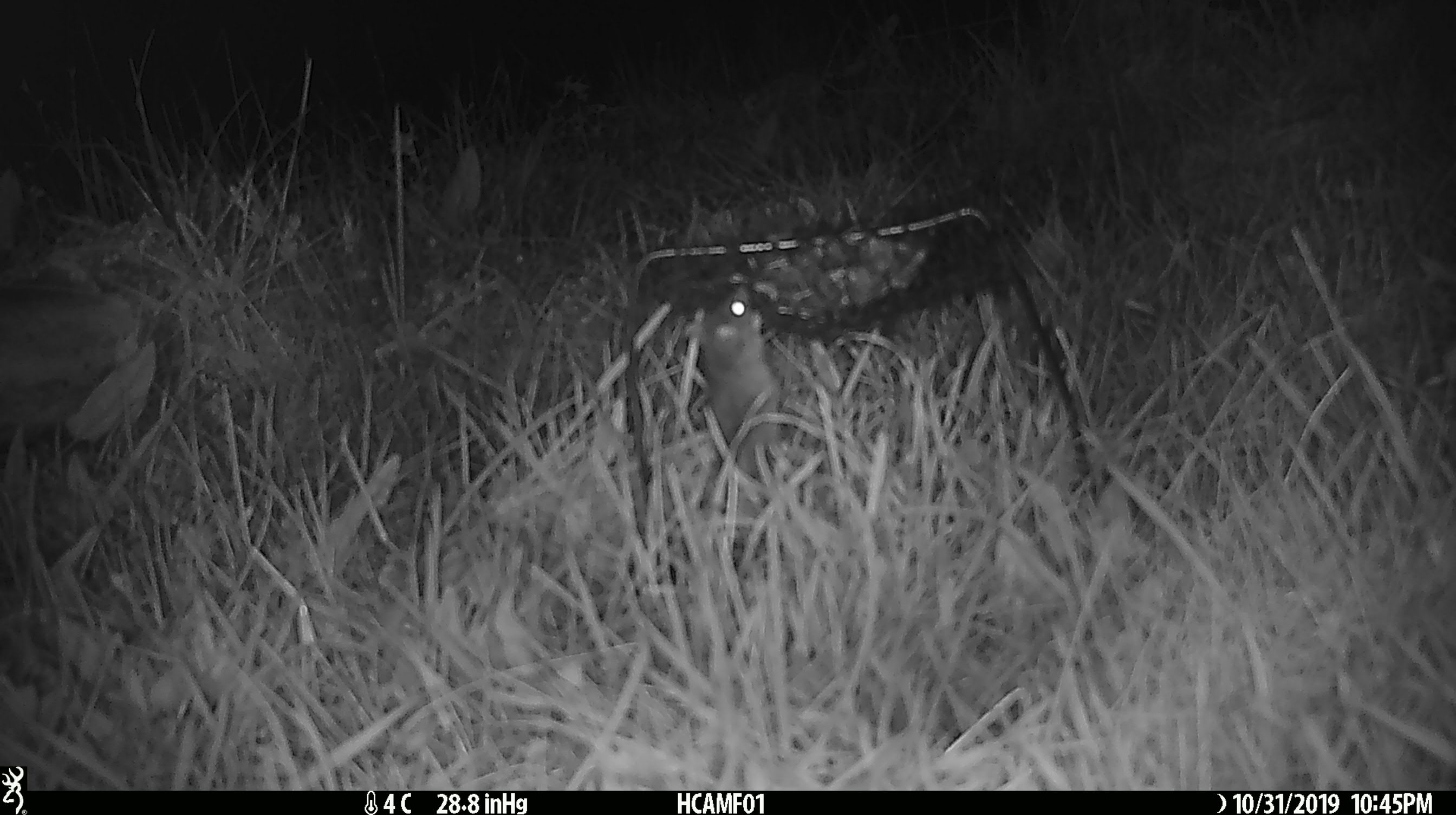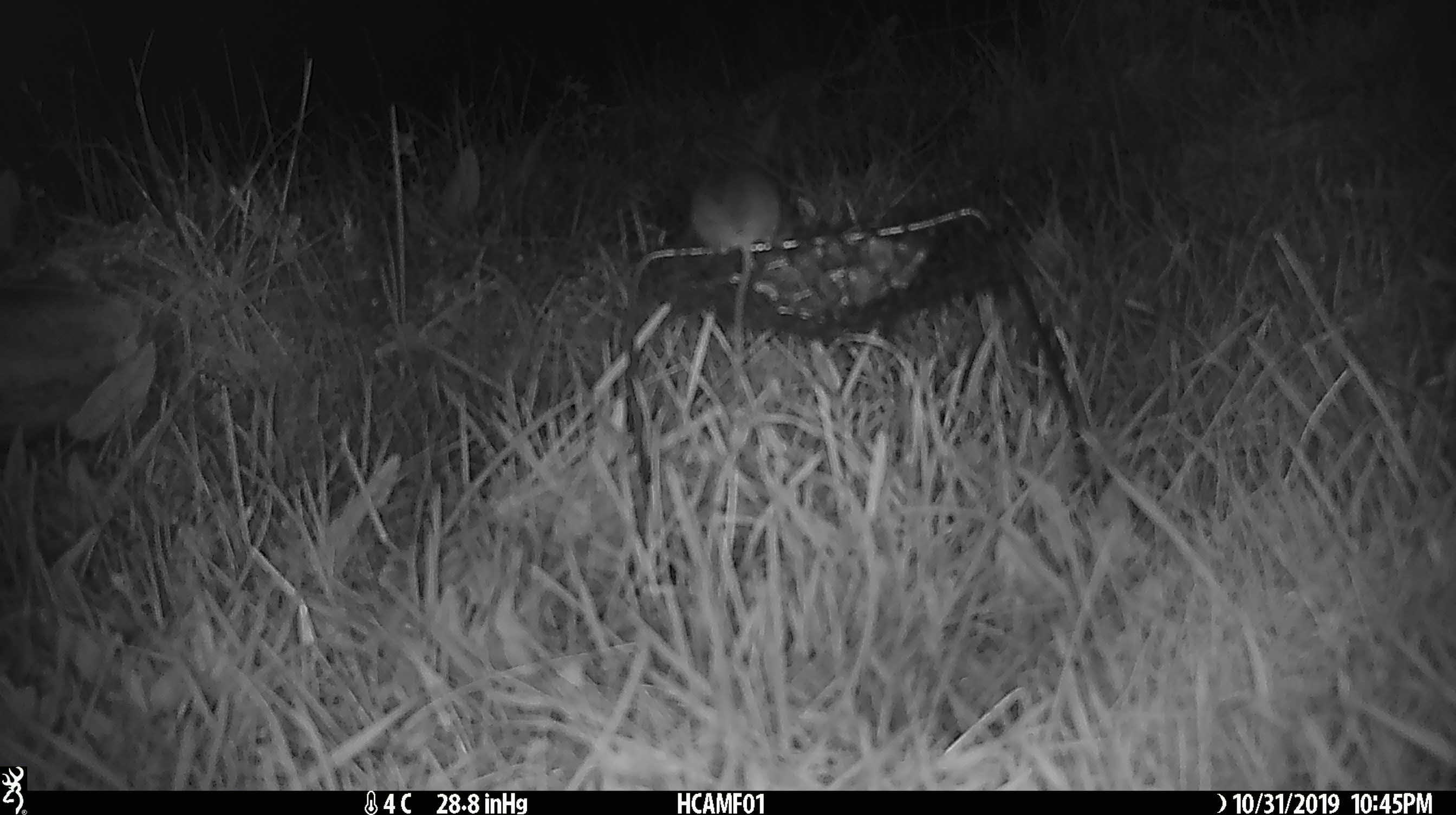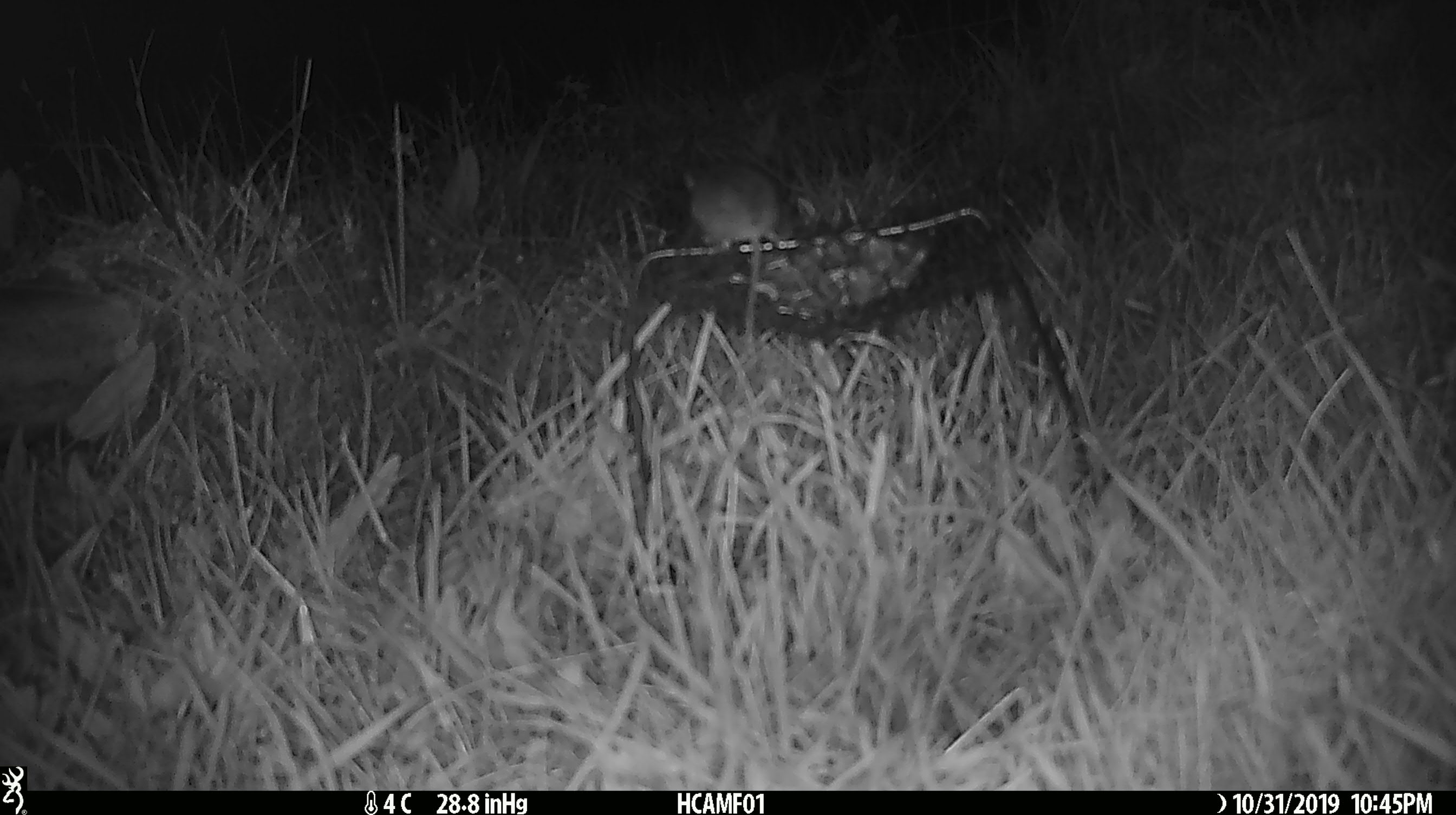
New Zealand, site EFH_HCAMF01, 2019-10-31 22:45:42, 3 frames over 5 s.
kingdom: Animalia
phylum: Chordata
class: Mammalia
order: Rodentia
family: Muridae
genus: Mus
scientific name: Mus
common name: mouse